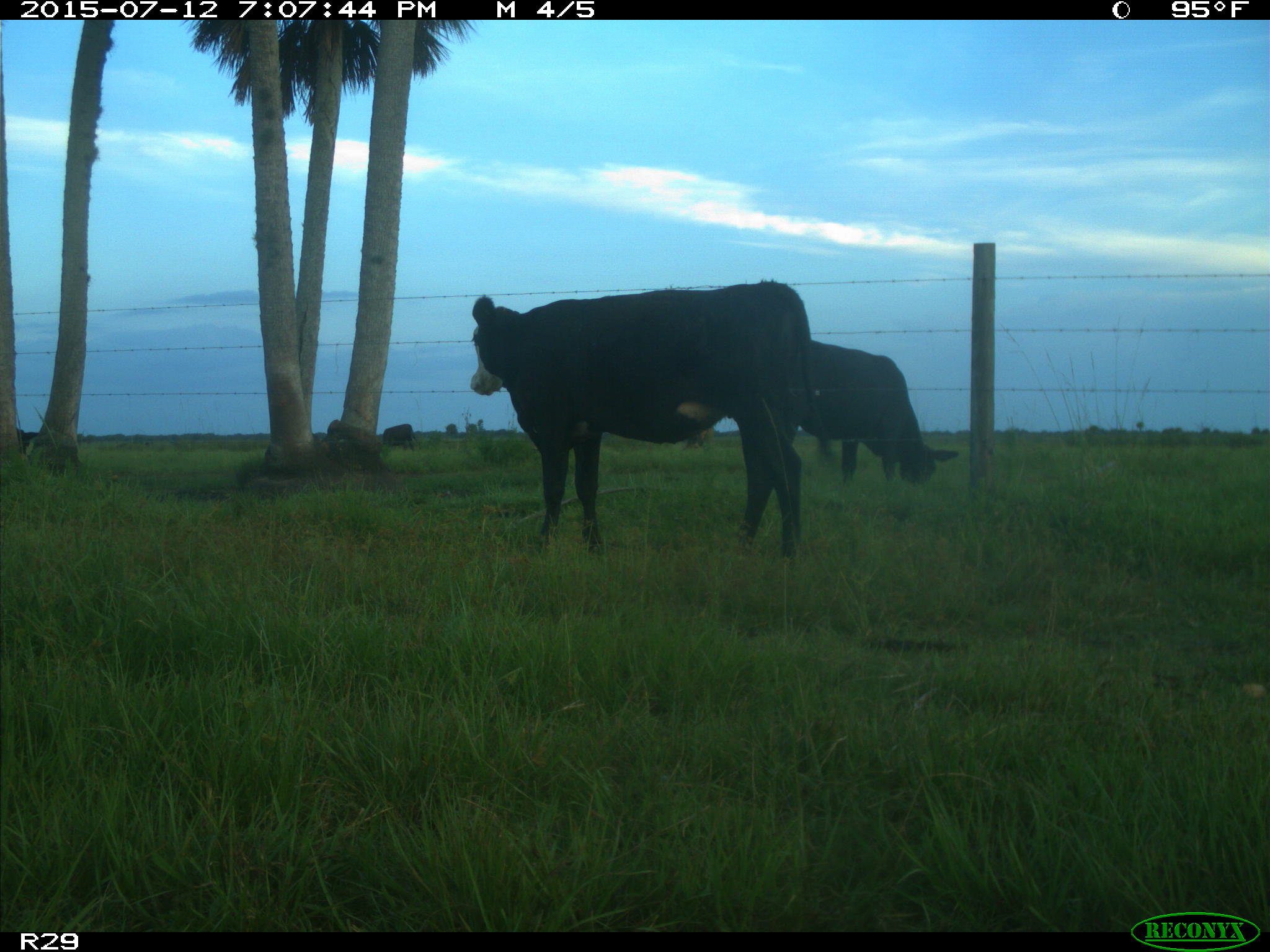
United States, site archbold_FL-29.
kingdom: Animalia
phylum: Chordata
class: Mammalia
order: Artiodactyla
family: Bovidae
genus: Bos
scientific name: Bos taurus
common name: domestic cow